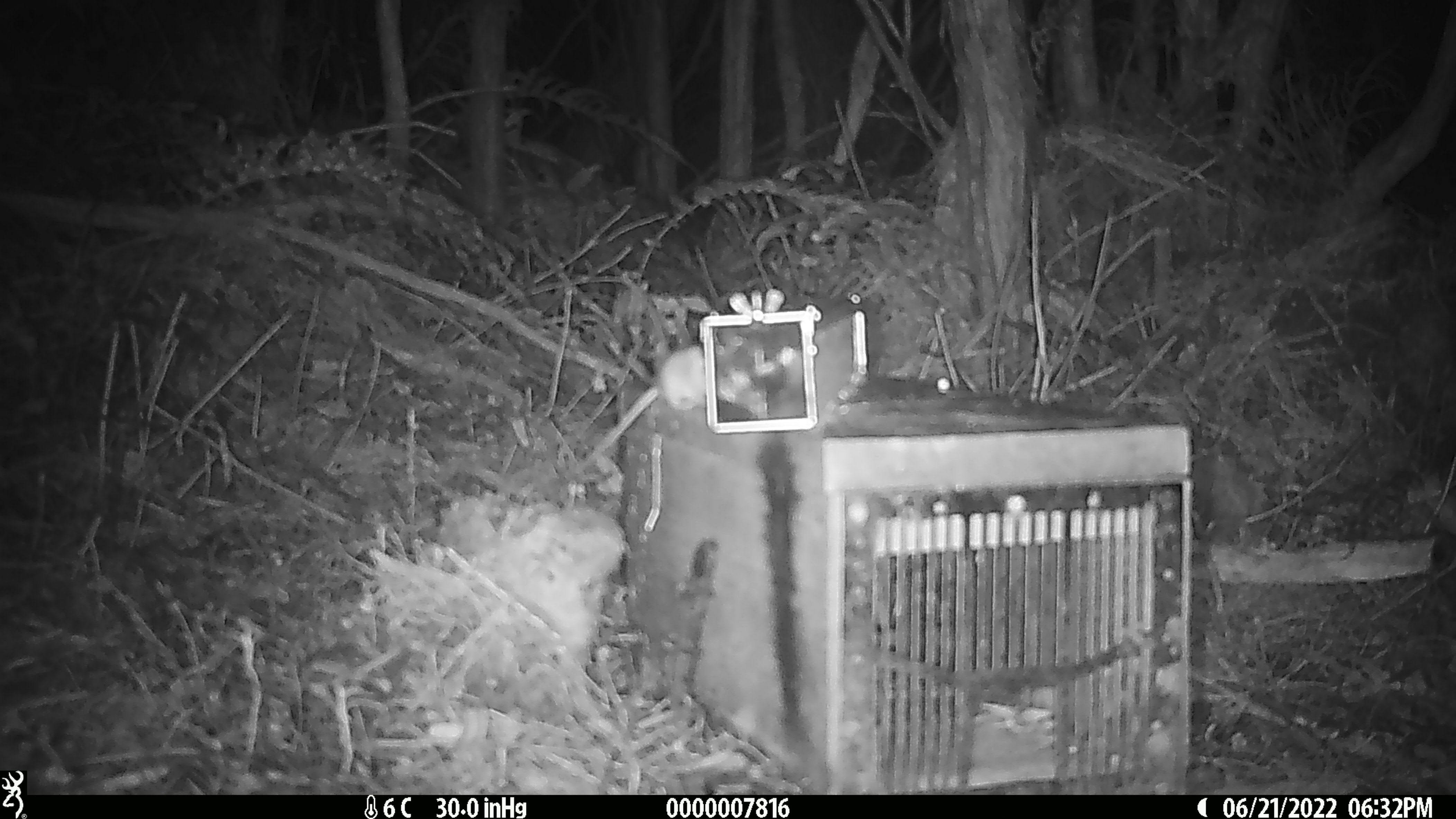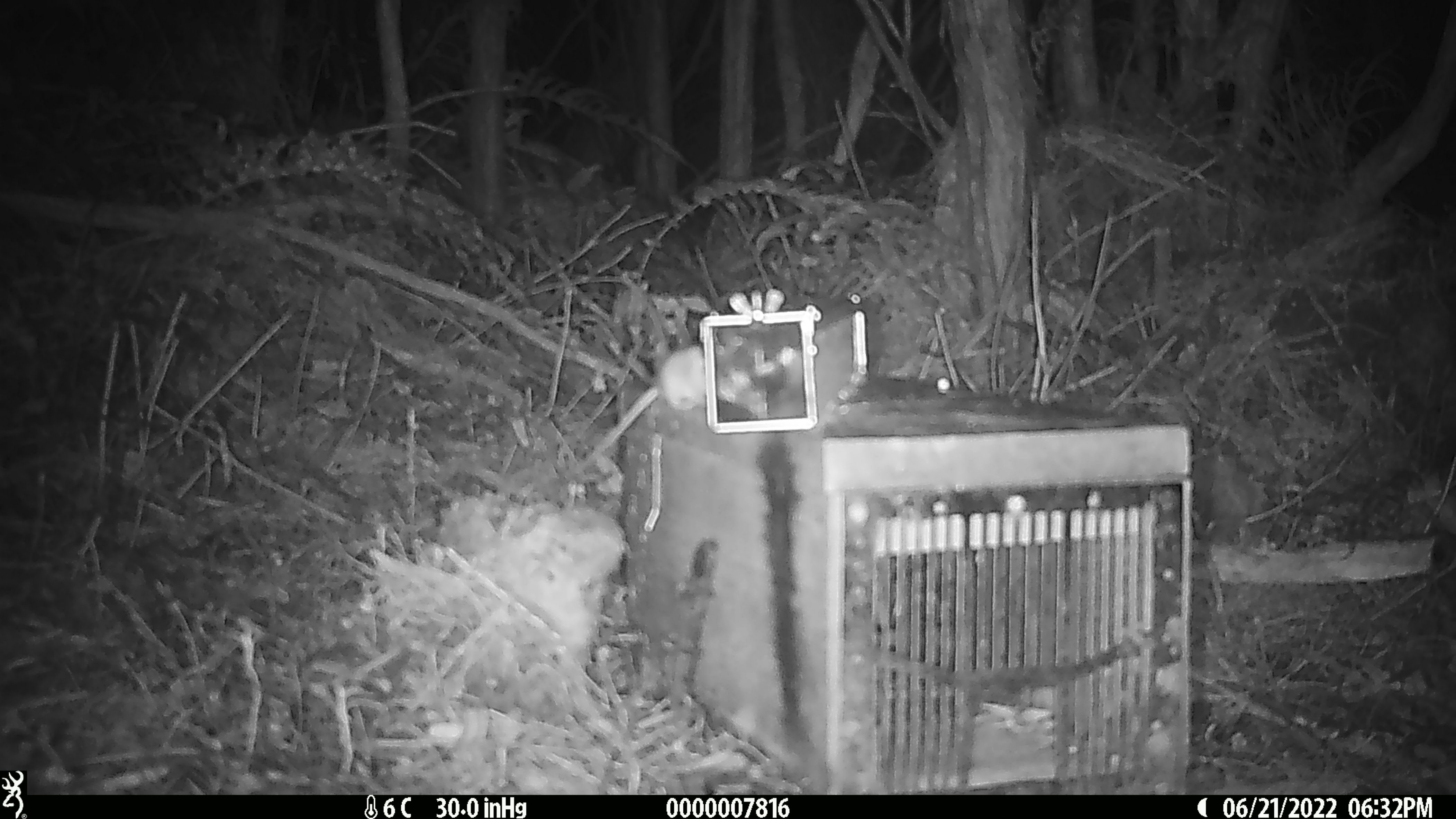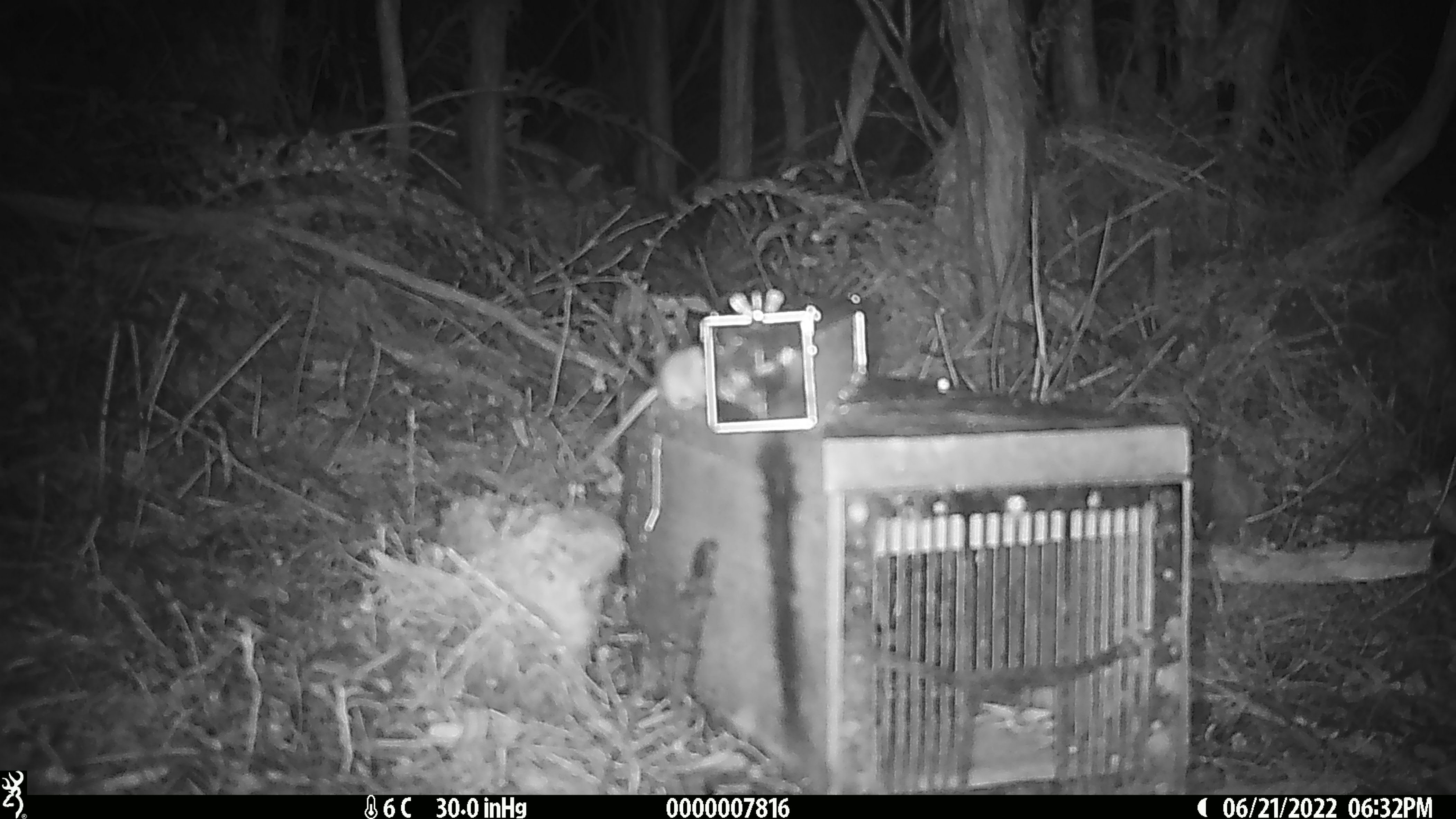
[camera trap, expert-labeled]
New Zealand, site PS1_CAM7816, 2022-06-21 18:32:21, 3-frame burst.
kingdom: Animalia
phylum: Chordata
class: Mammalia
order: Rodentia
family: Muridae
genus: Mus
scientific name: Mus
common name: mouse